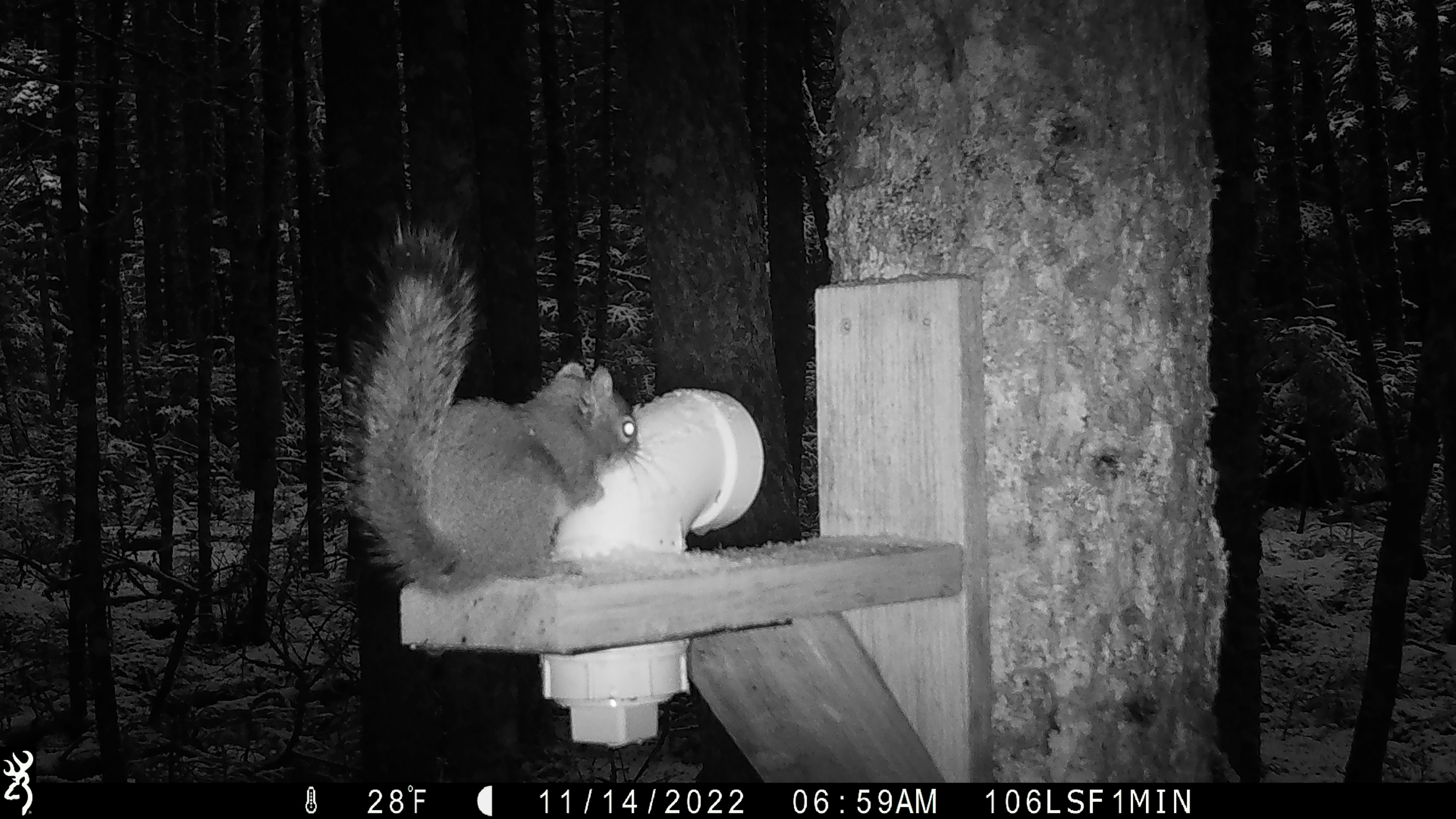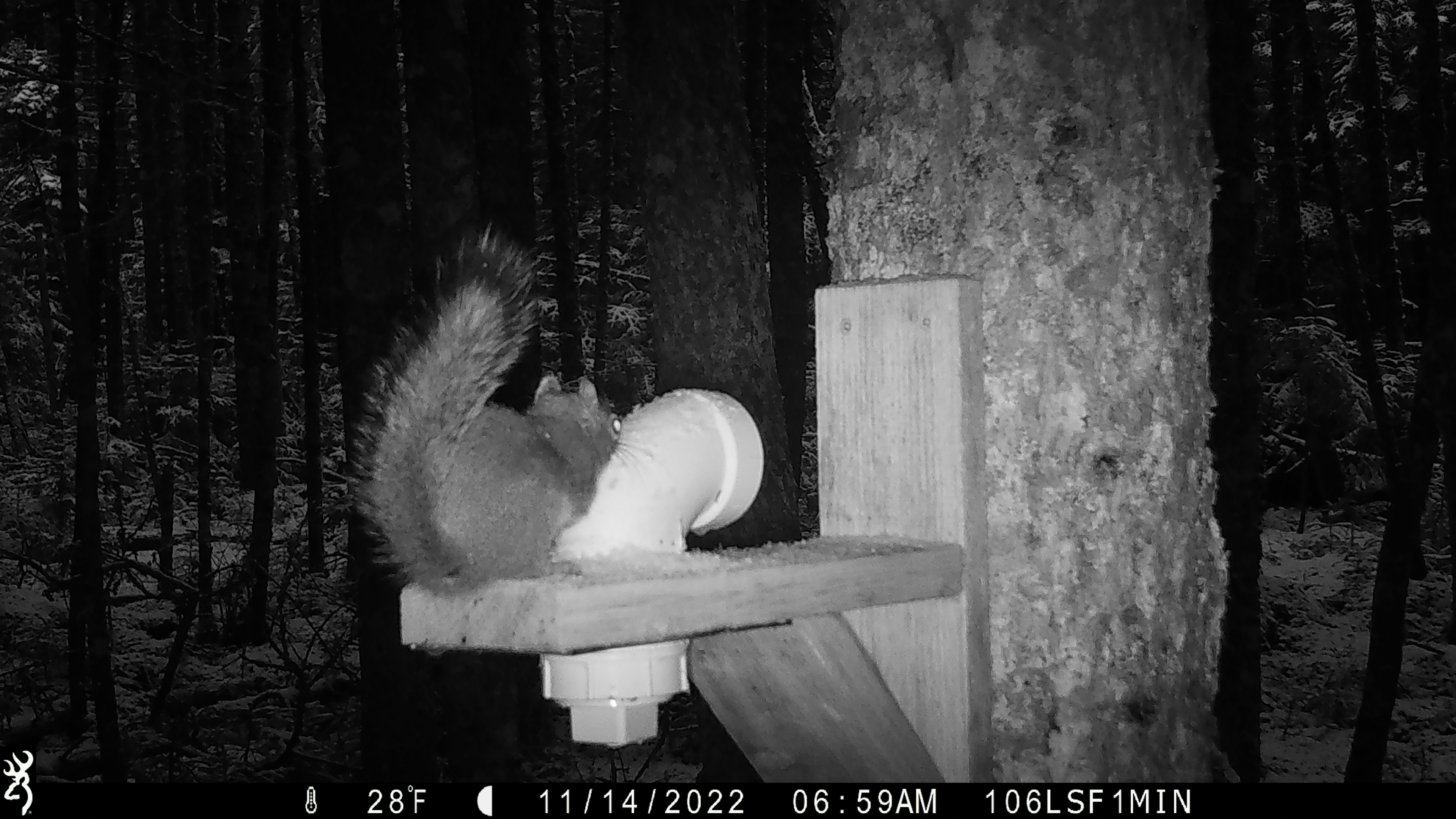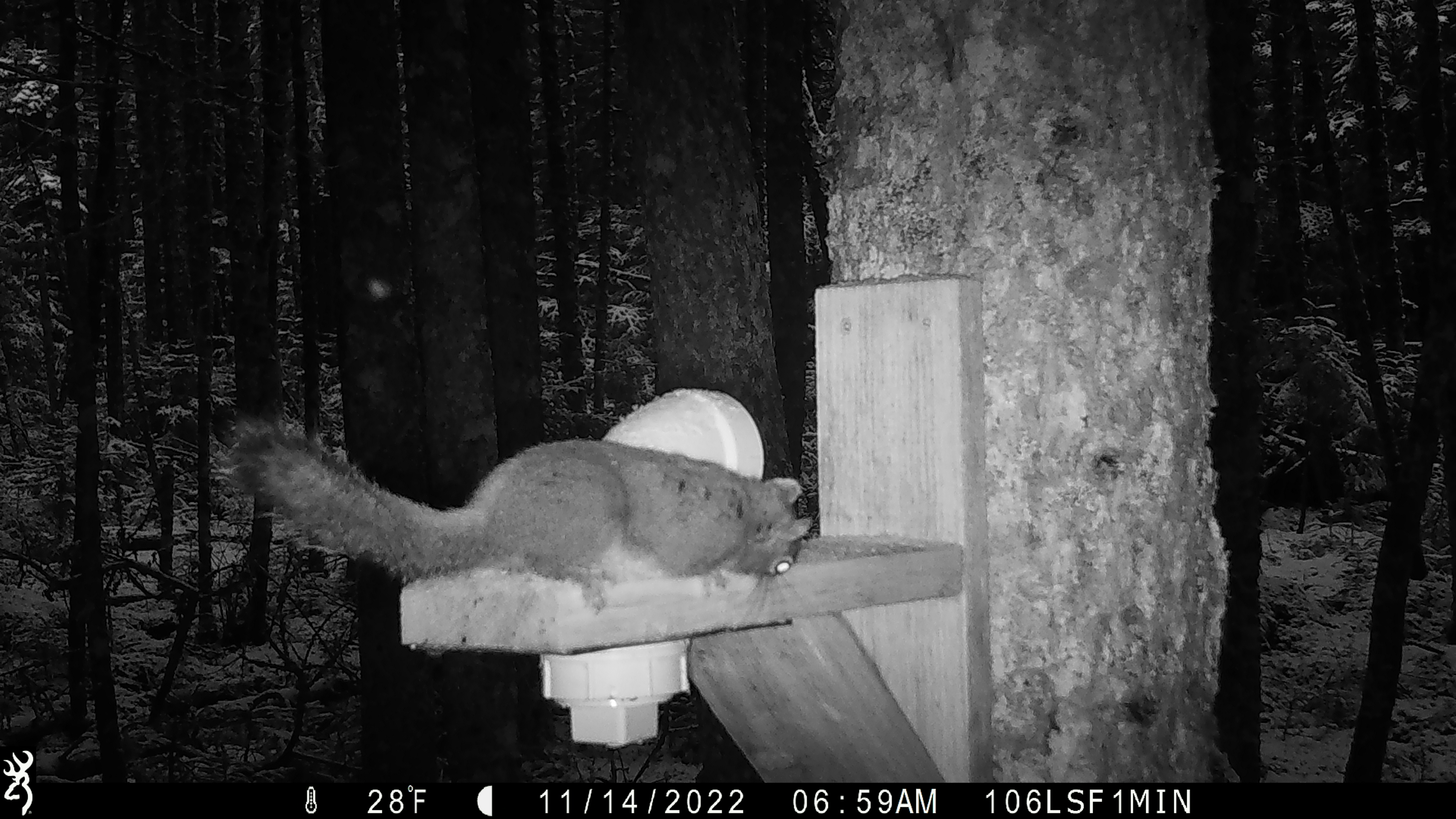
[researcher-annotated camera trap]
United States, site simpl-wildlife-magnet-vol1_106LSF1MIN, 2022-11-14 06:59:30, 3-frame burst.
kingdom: Animalia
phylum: Chordata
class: Mammalia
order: Rodentia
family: Sciuridae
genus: Tamiasciurus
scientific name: Tamiasciurus hudsonicus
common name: red squirrel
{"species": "red squirrel (Tamiasciurus hudsonicus)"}